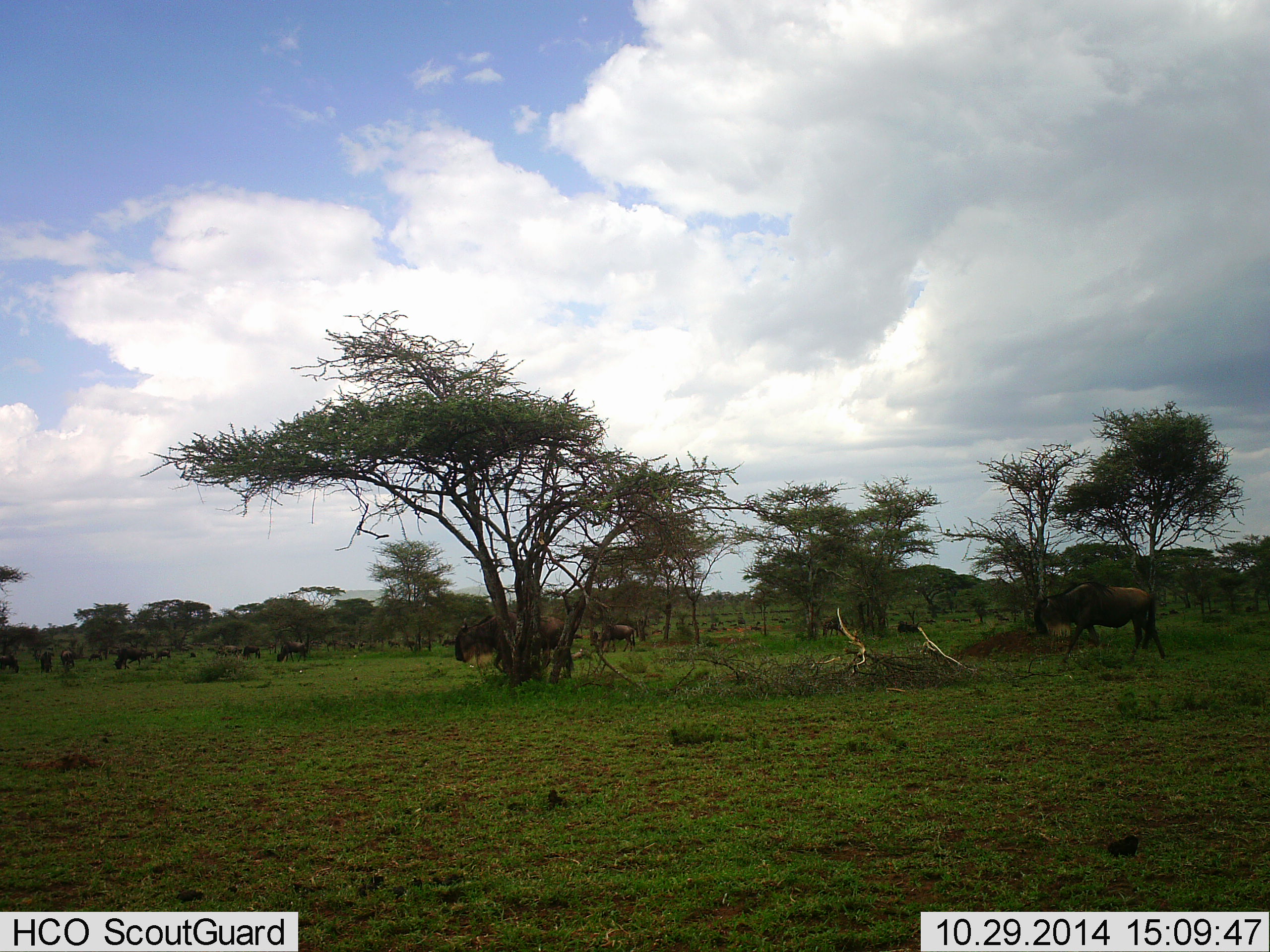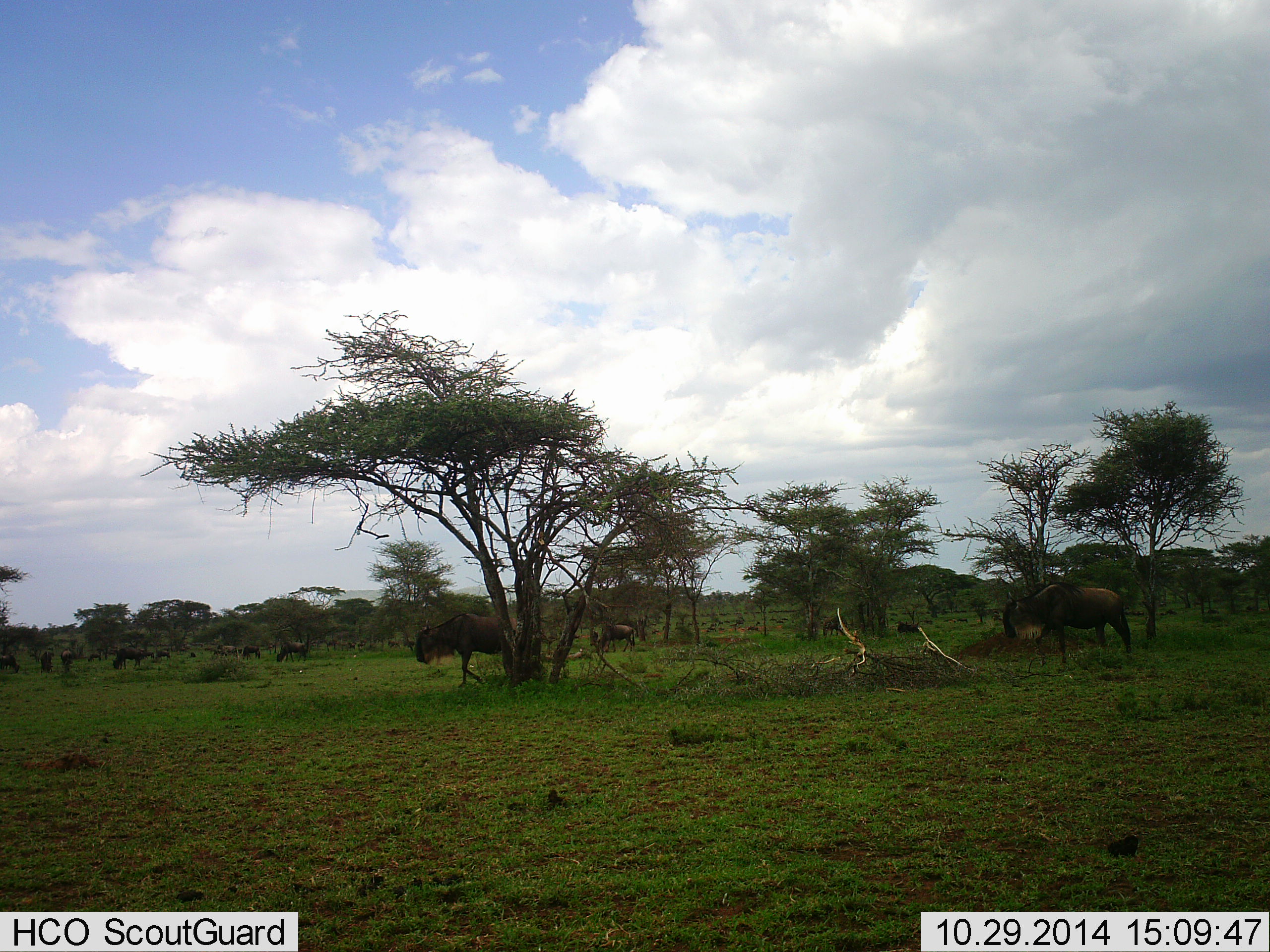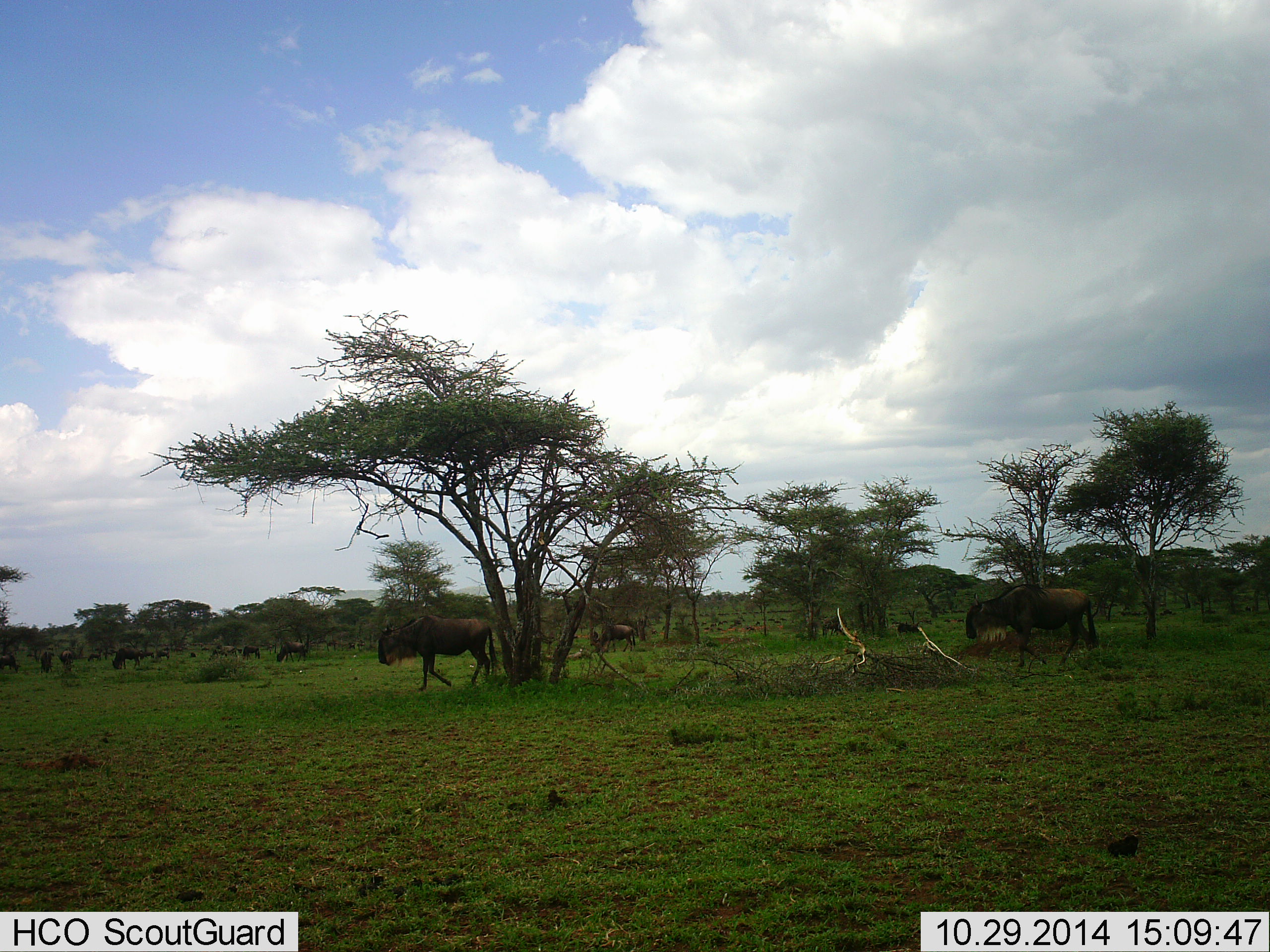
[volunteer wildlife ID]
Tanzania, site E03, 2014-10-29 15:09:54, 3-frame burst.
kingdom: Animalia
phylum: Chordata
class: Mammalia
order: Artiodactyla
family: Bovidae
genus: Connochaetes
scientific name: Connochaetes taurinus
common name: blue wildebeest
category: wildebeest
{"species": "wildebeest (blue wildebeest) (Connochaetes taurinus)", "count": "11-50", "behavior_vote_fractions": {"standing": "10%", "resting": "0%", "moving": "80%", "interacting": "0%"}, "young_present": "0%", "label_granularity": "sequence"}